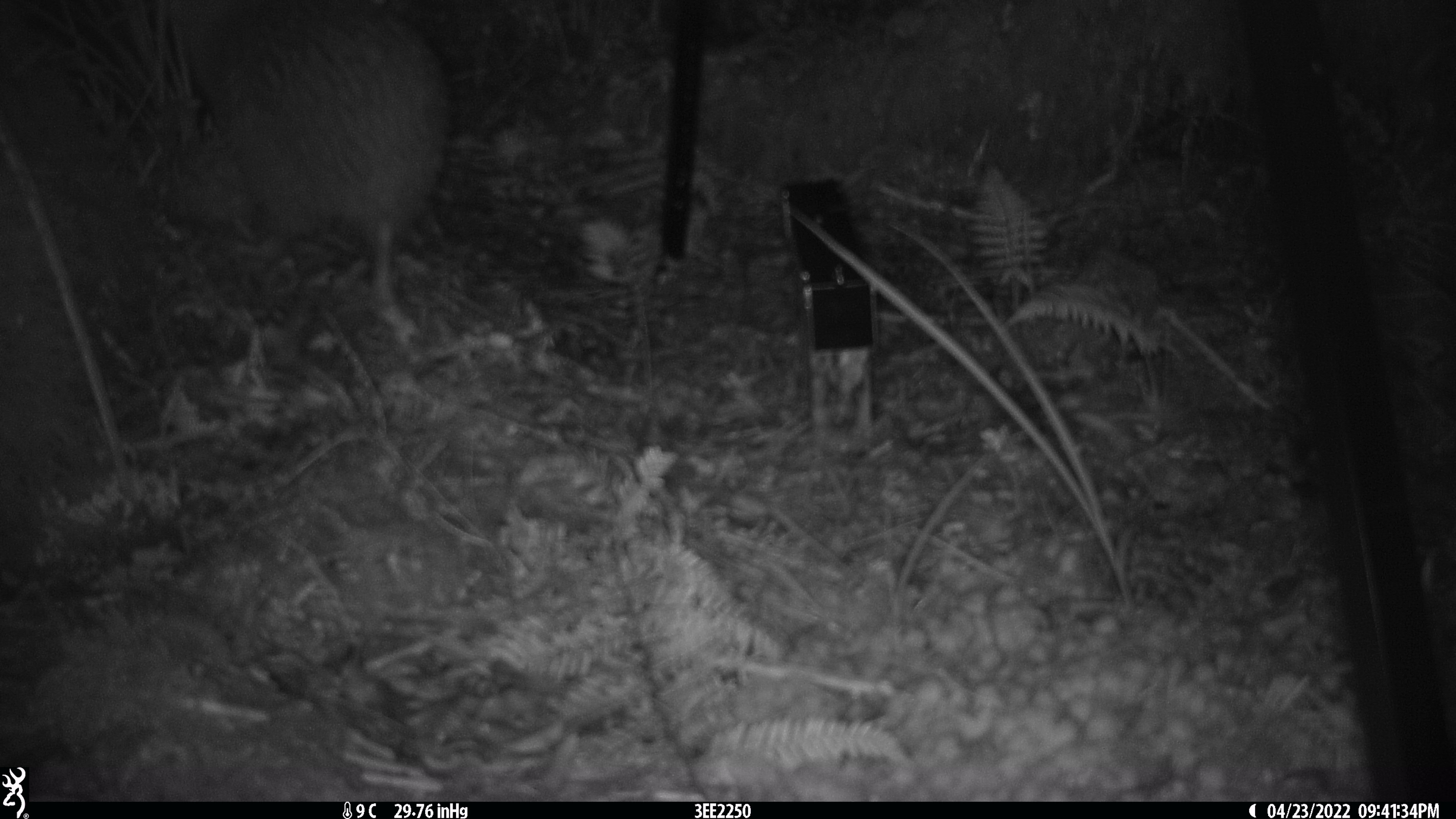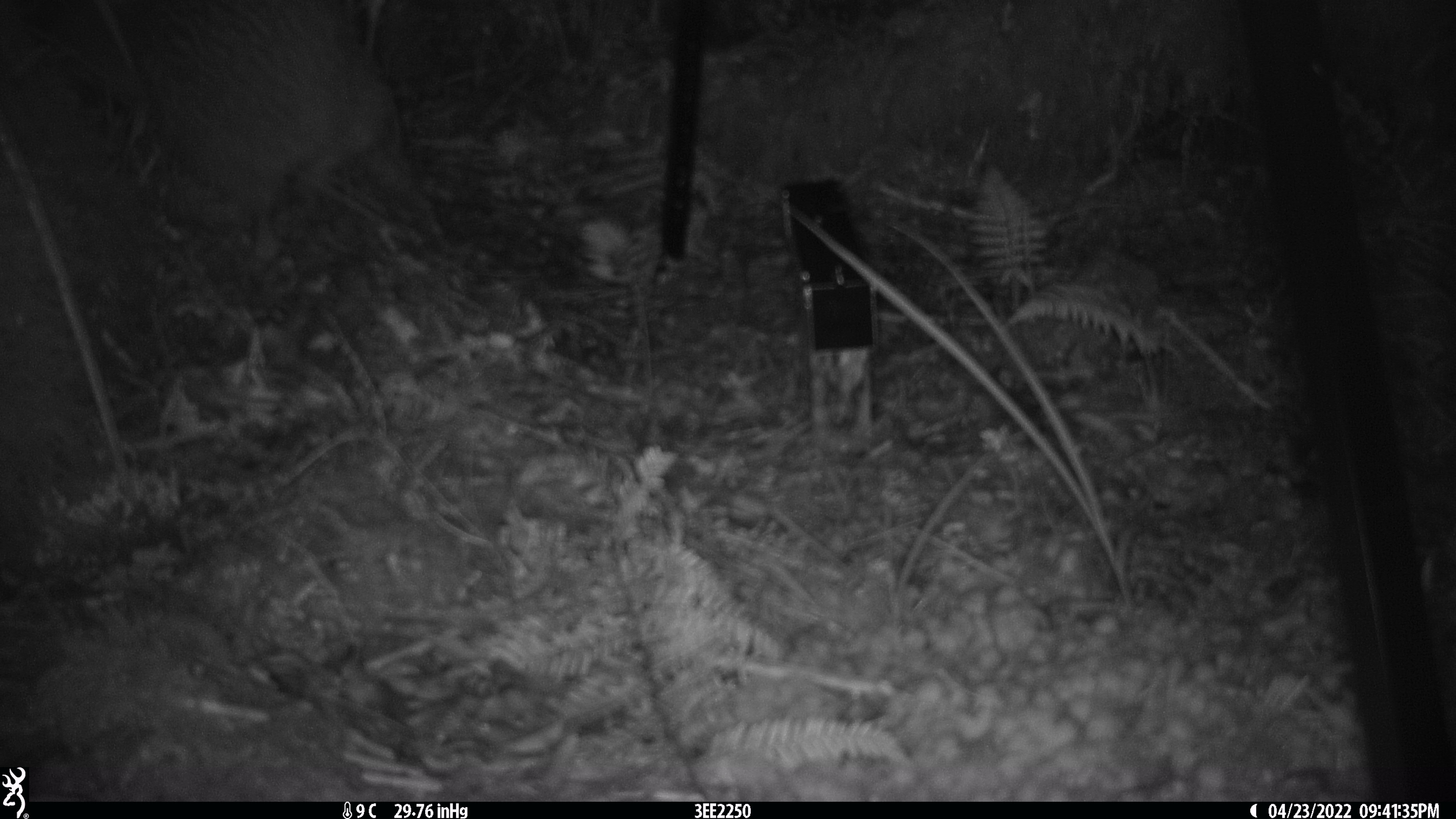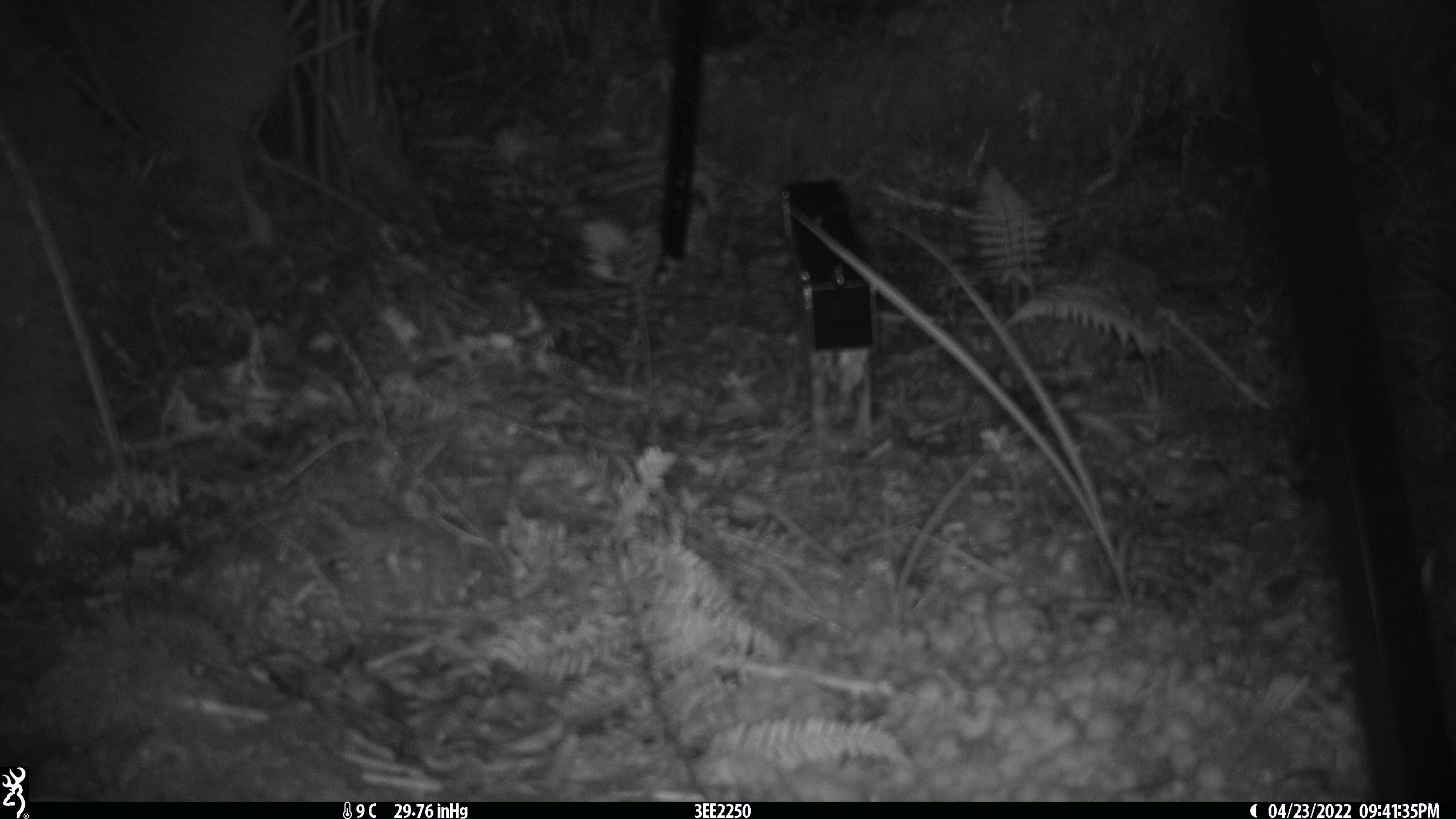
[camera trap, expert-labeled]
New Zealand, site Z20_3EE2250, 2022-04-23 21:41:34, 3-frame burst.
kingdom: Animalia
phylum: Chordata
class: Aves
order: Apterygiformes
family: Apterygidae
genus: Apteryx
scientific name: Apteryx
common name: kiwi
Kiwi (Apteryx).